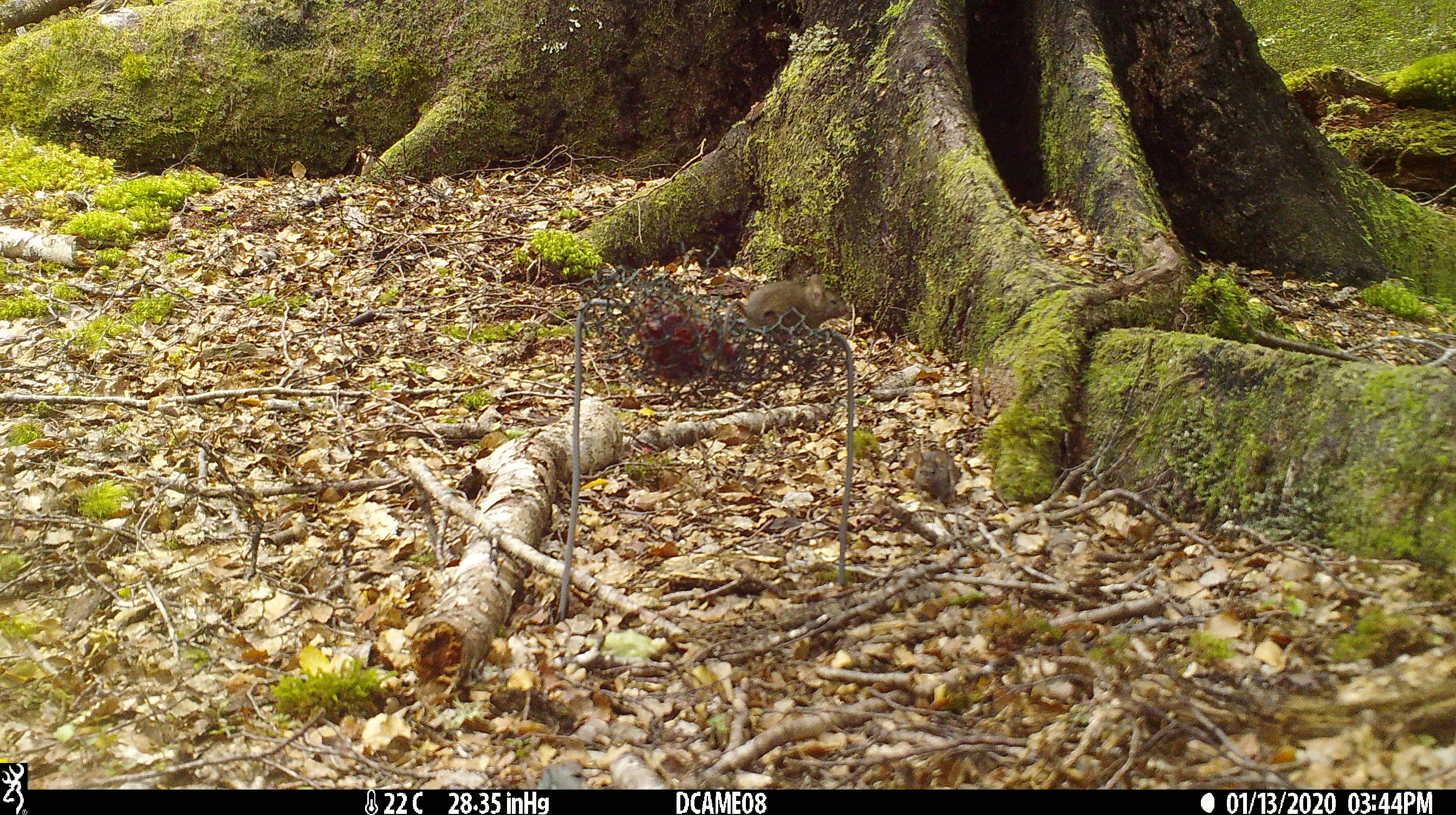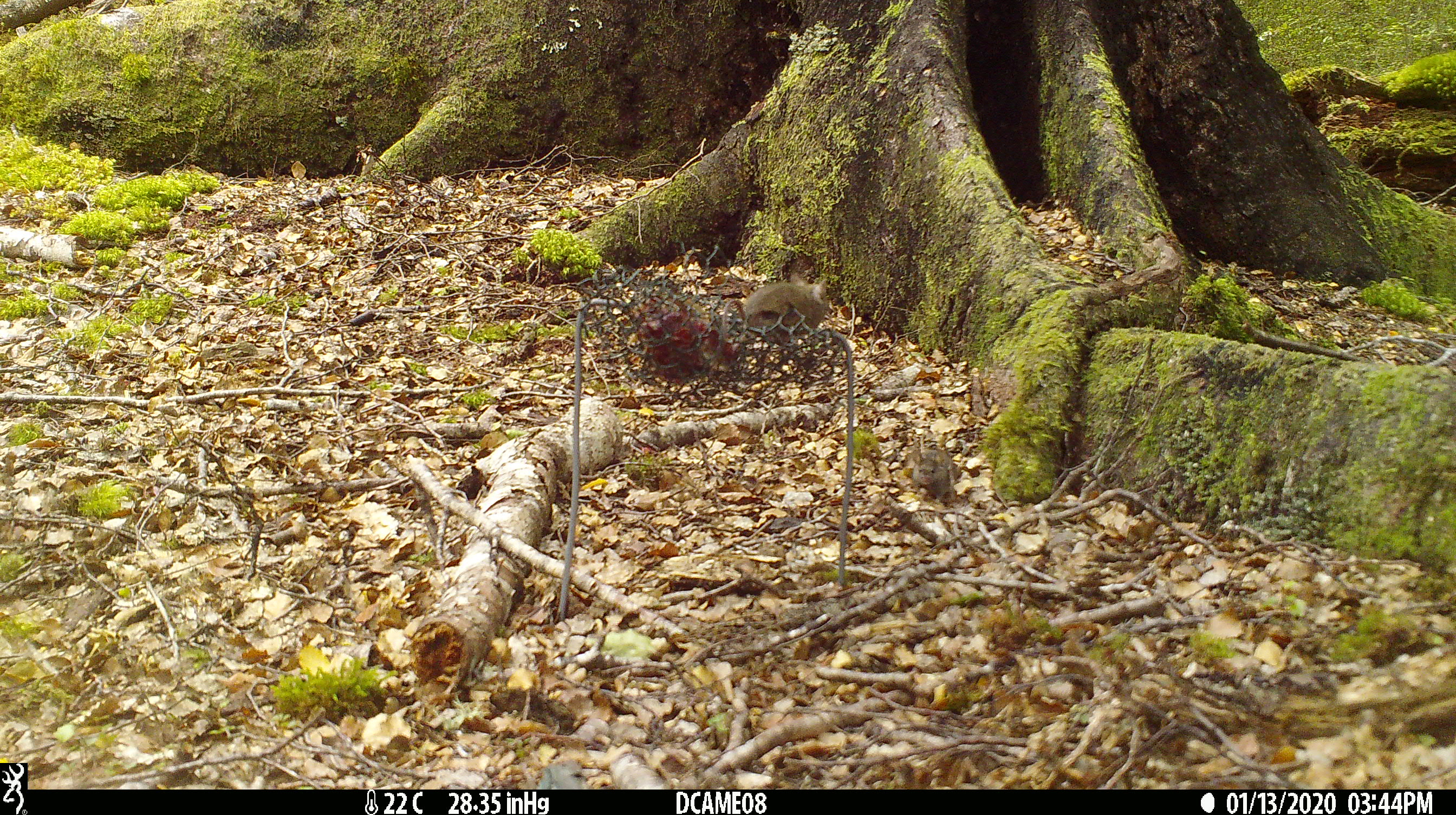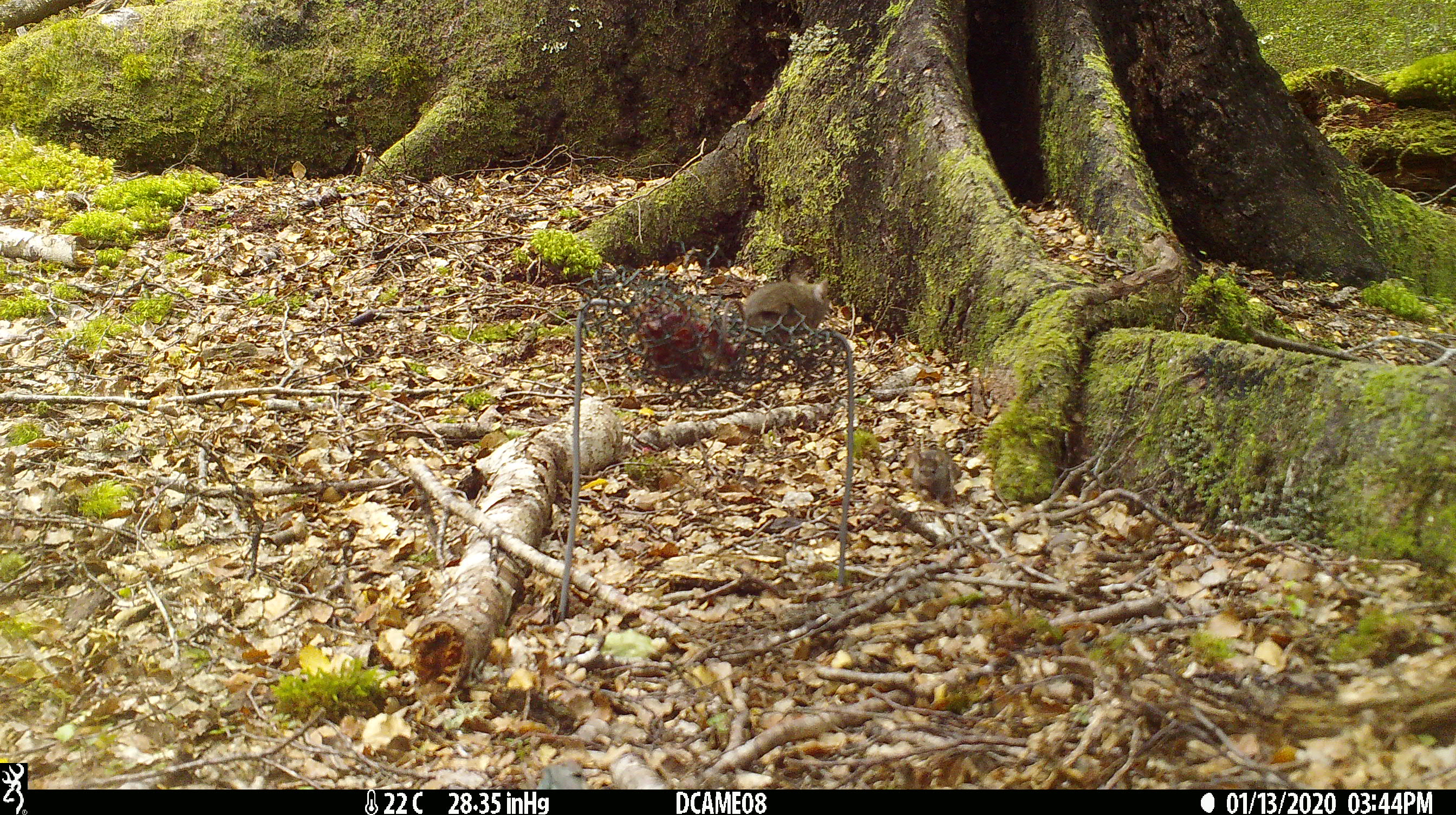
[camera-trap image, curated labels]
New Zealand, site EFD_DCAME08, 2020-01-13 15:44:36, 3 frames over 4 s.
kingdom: Animalia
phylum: Chordata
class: Mammalia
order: Rodentia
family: Muridae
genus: Mus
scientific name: Mus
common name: mouse